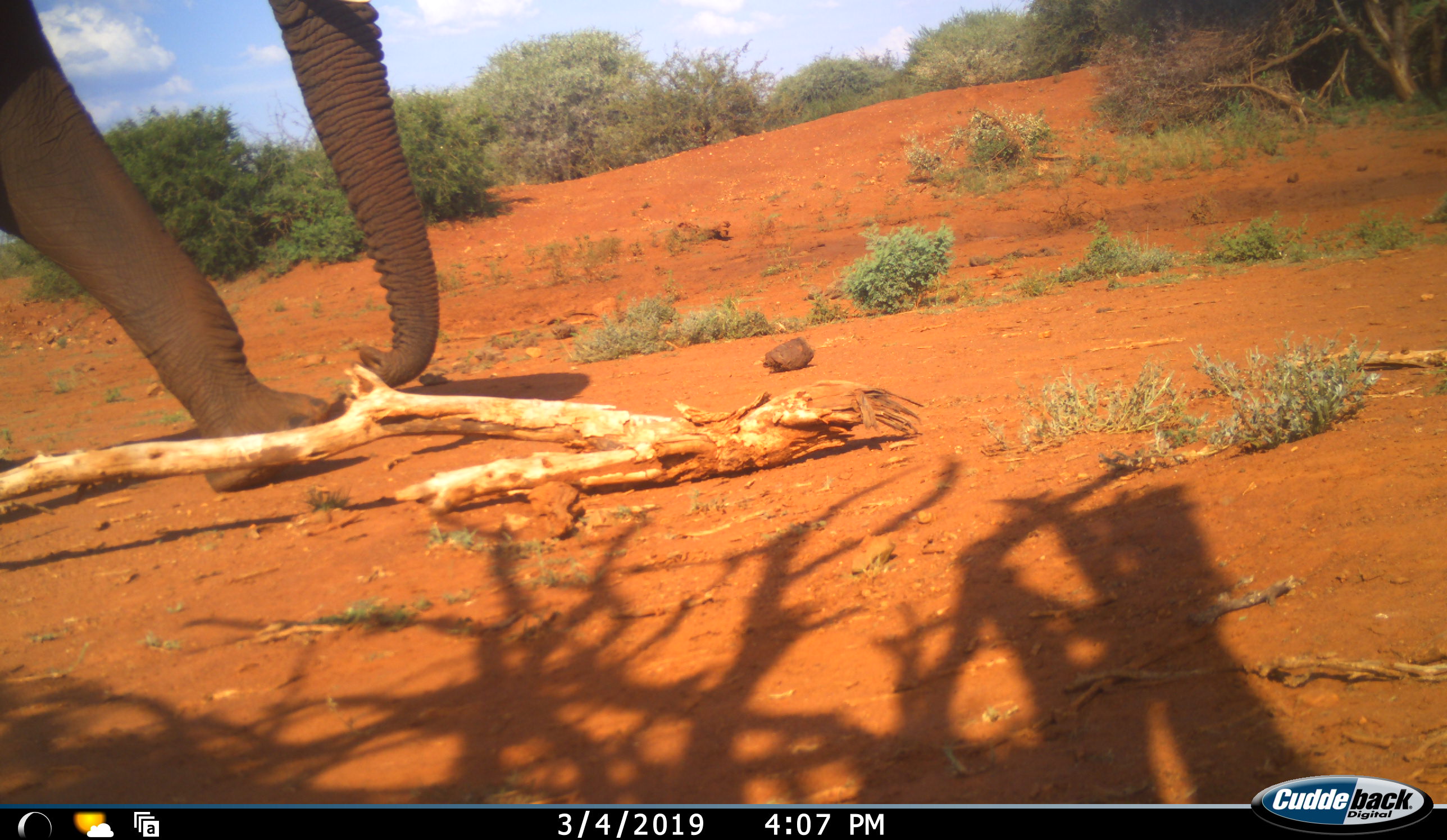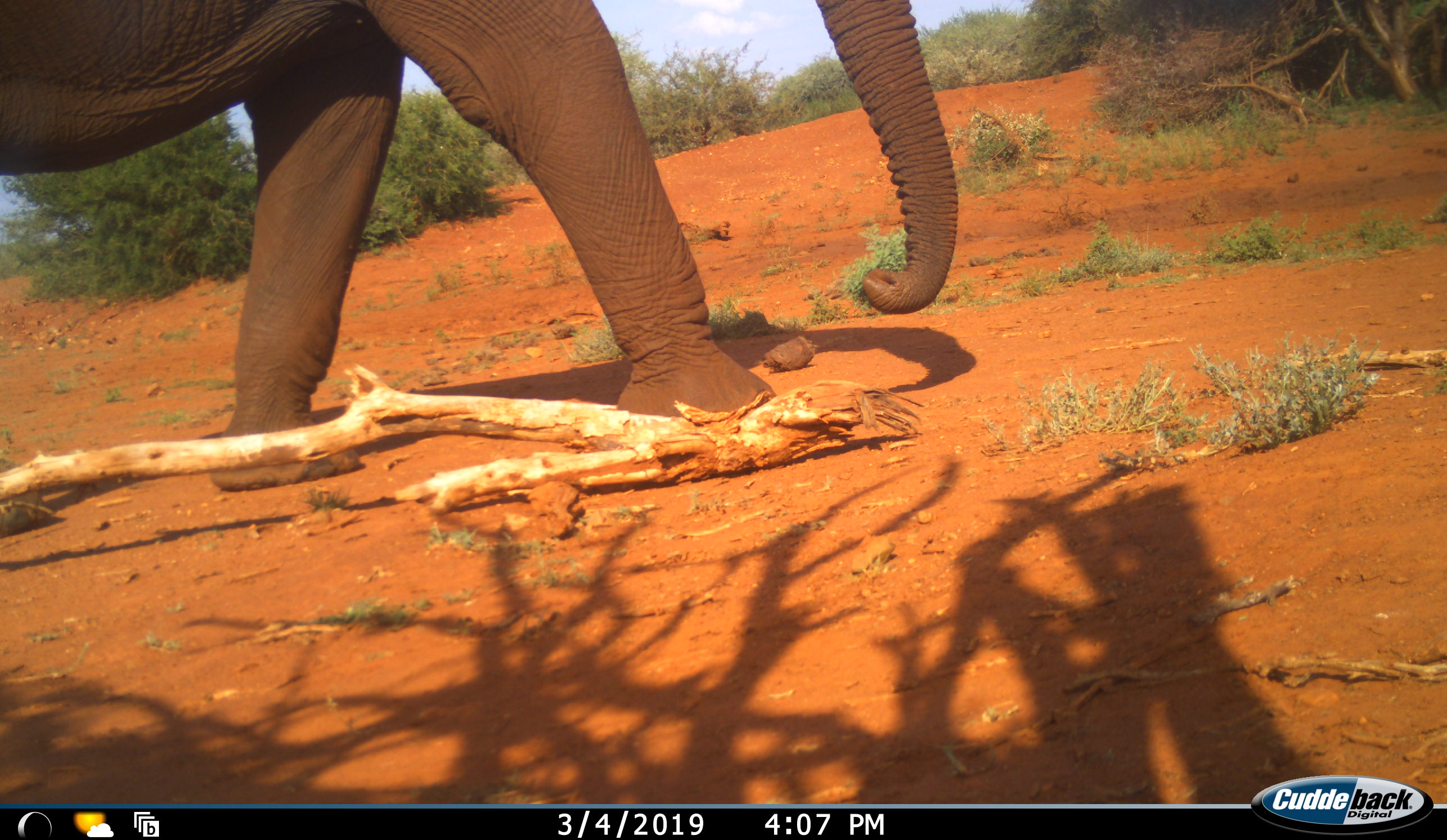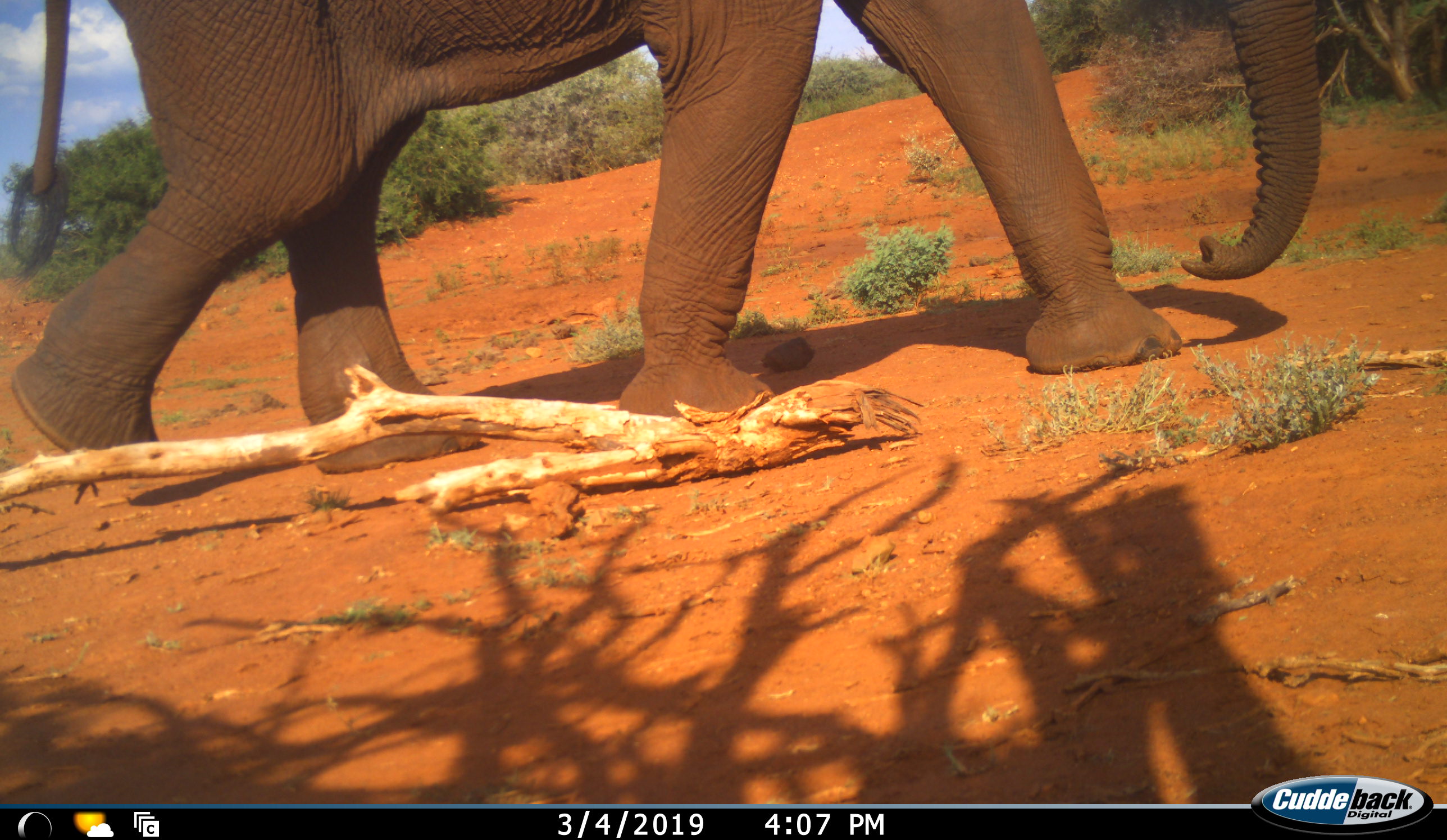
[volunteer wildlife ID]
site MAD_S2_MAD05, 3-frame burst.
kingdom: Animalia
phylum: Chordata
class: Mammalia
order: Proboscidea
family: Elephantidae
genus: Loxodonta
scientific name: Loxodonta africana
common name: african bush elephant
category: elephant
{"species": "elephant (african bush elephant) (Loxodonta africana)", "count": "1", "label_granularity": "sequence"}